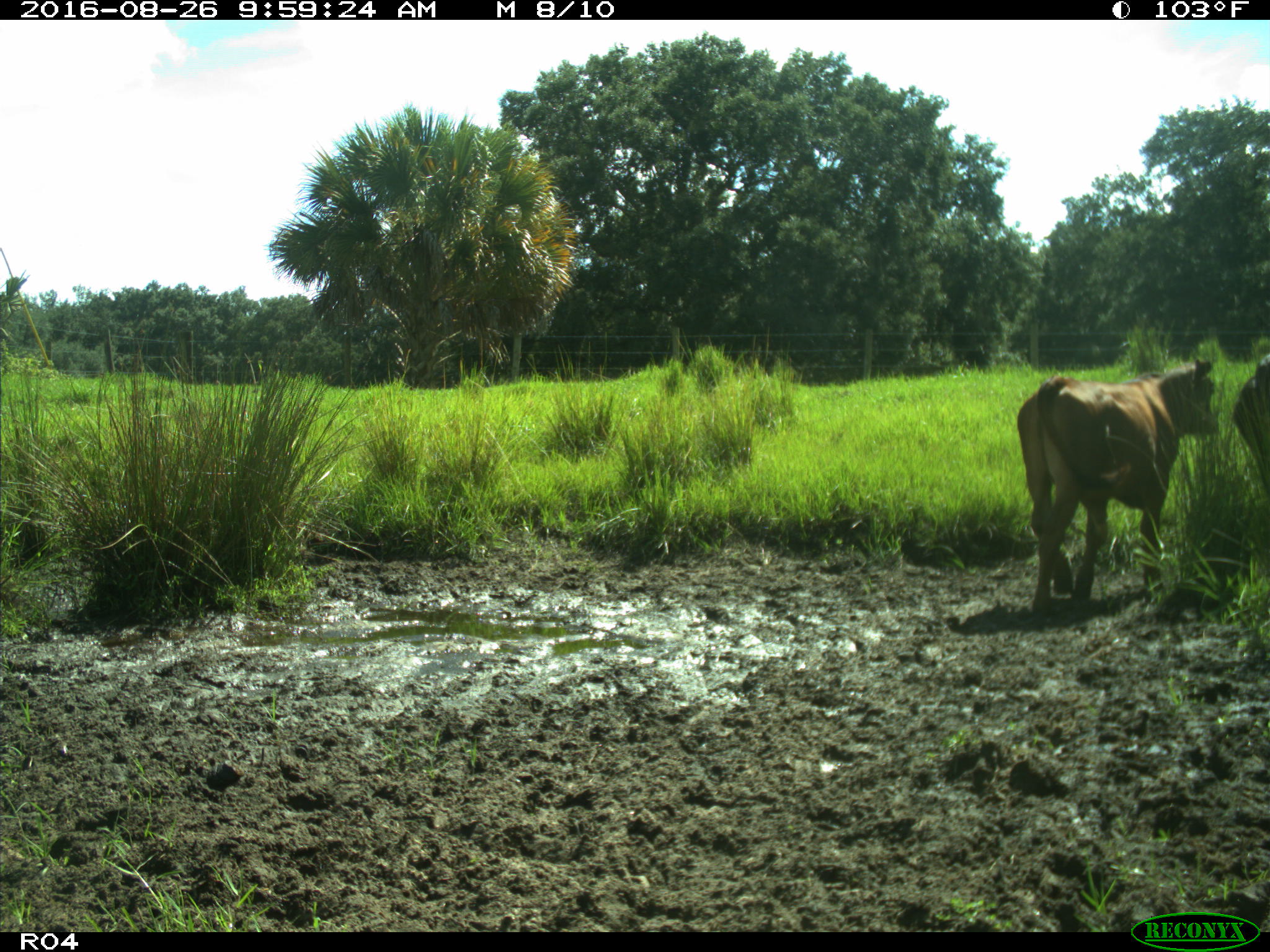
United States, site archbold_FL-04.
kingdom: Animalia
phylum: Chordata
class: Mammalia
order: Artiodactyla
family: Bovidae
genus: Bos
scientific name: Bos taurus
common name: domestic cow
Bos taurus (domestic cow).